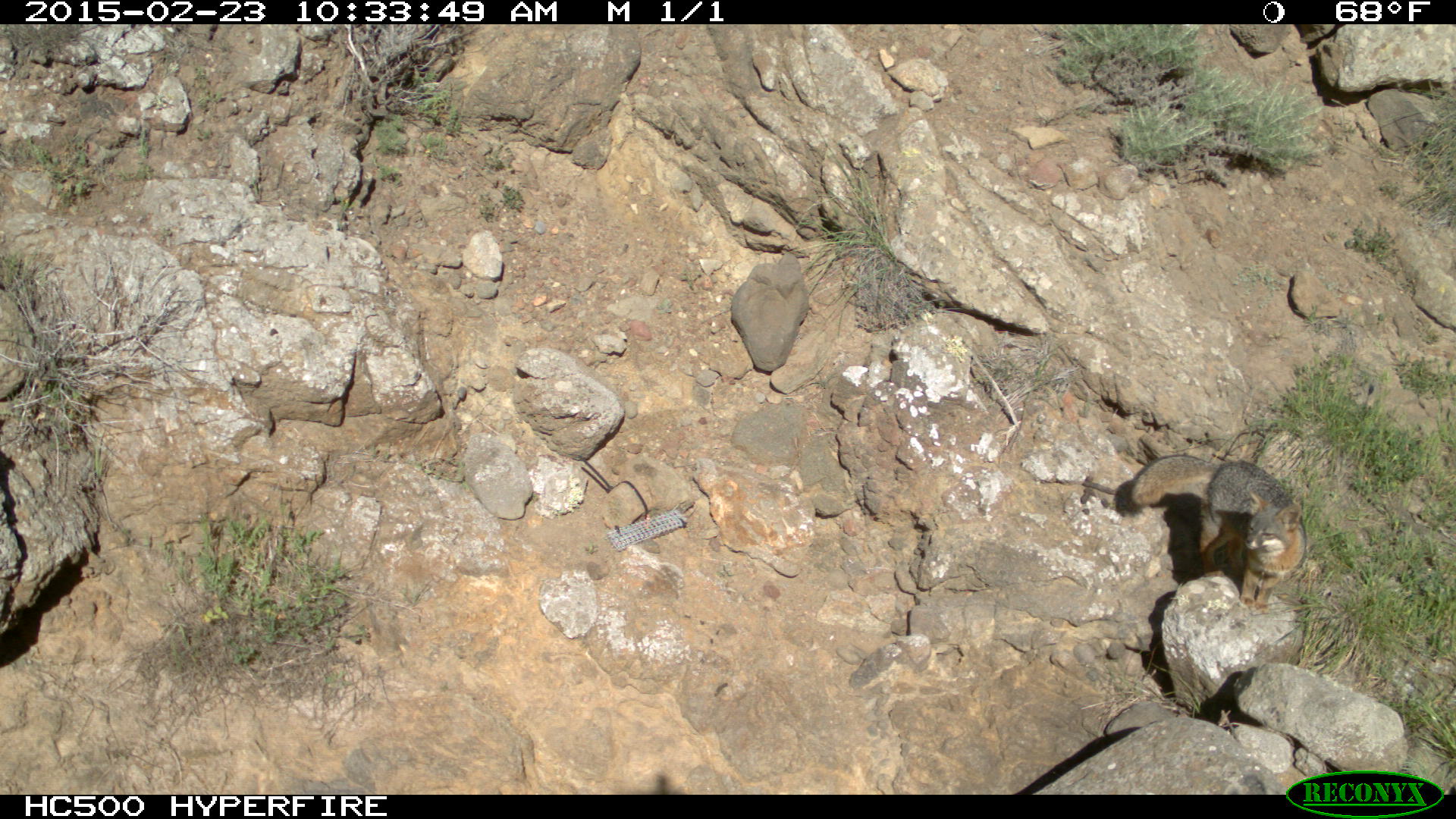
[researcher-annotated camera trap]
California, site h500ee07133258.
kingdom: Animalia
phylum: Chordata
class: Mammalia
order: Carnivora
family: Canidae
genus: Urocyon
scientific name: Urocyon littoralis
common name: island fox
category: fox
Fox (island fox) (Urocyon littoralis).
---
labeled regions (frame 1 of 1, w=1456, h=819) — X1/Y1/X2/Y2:
fox: 1129/454/1305/615